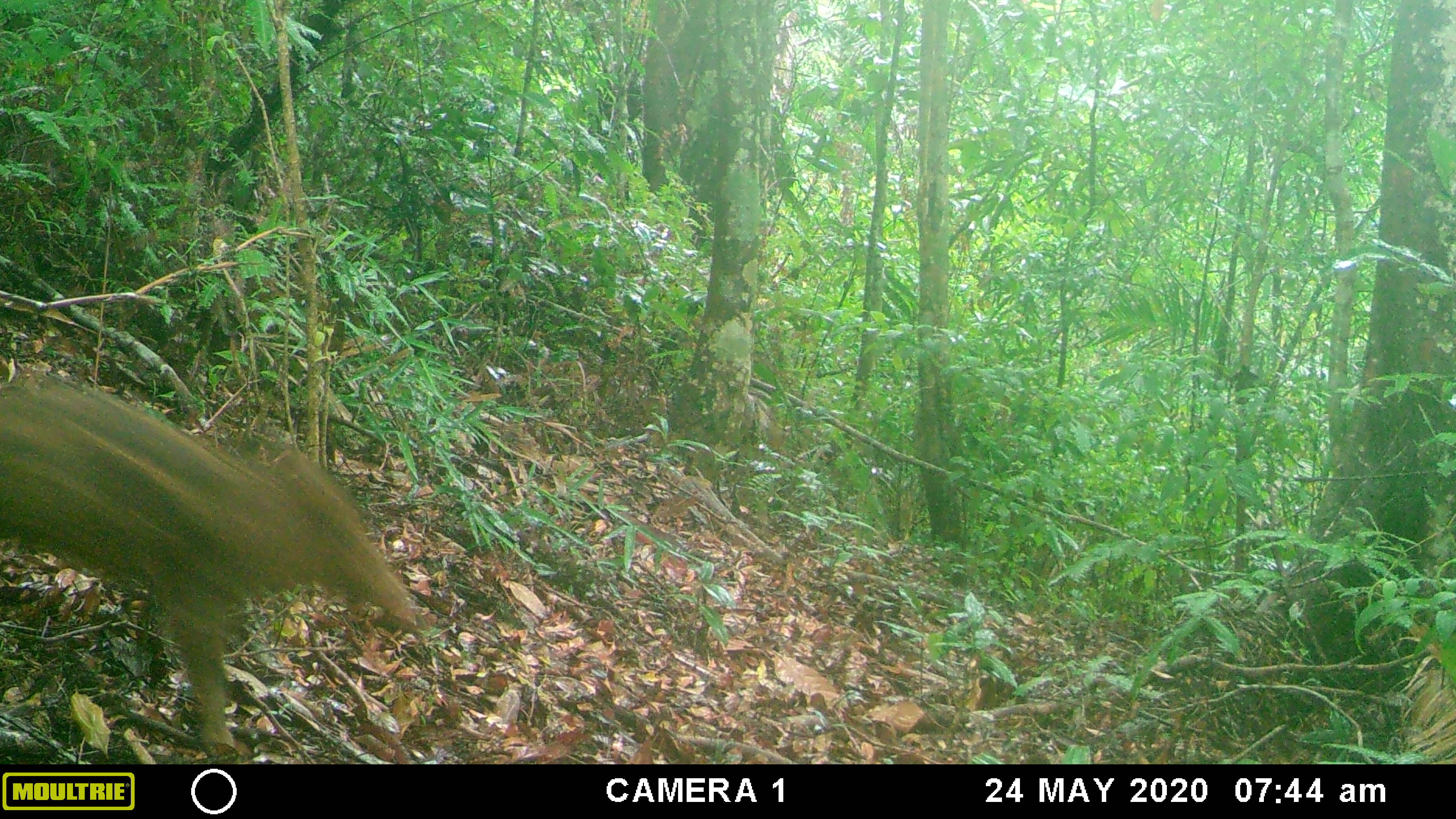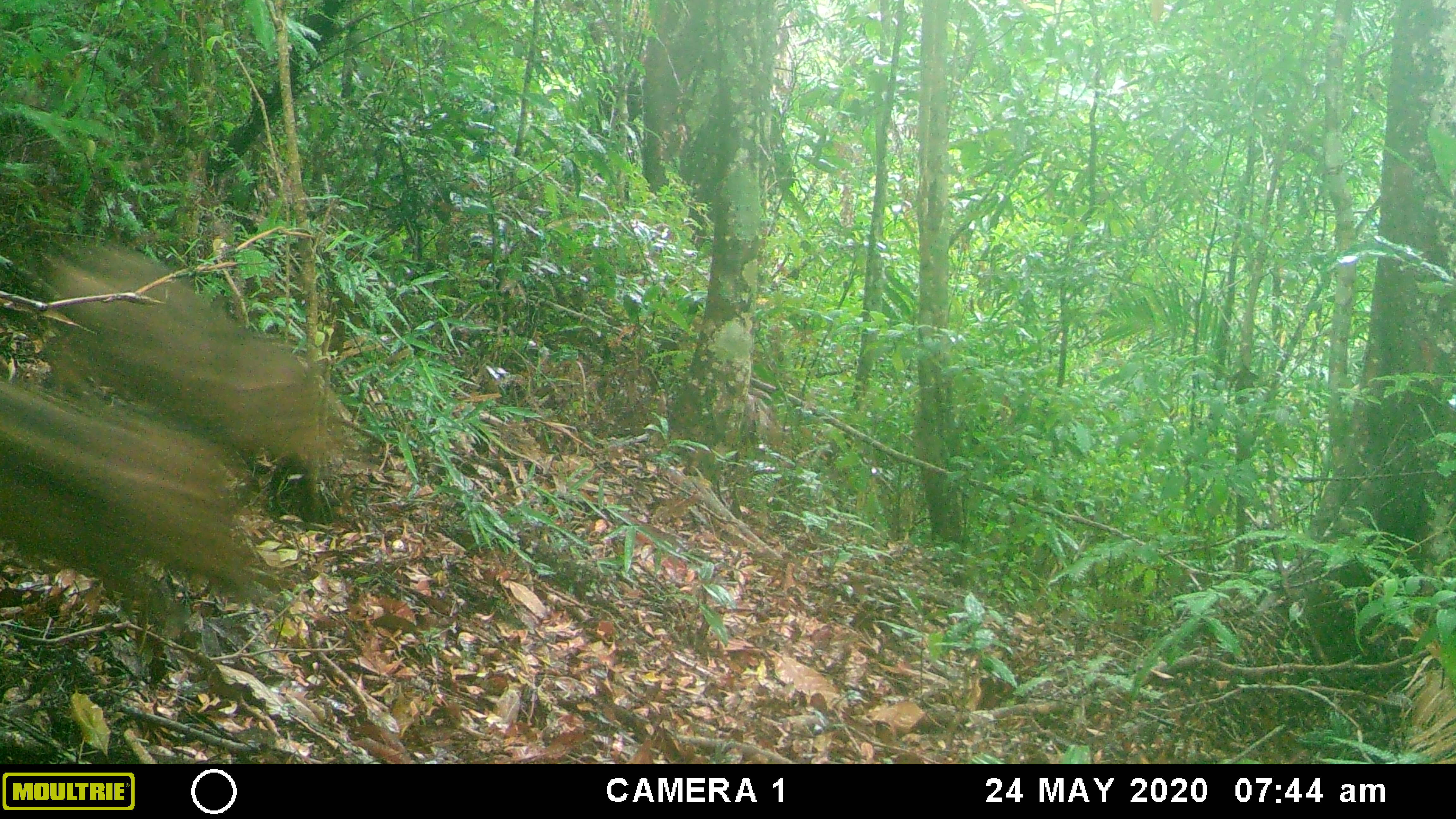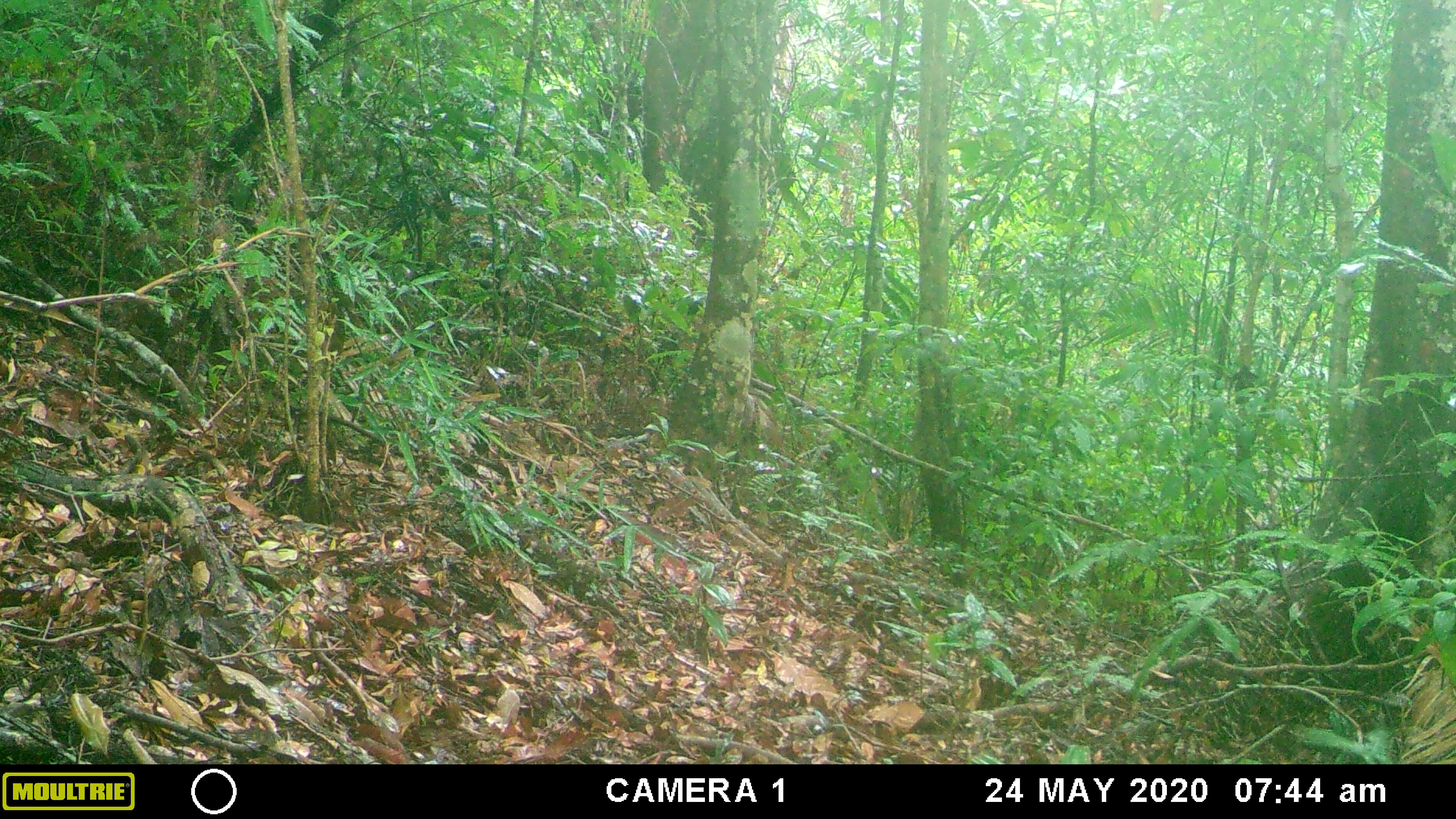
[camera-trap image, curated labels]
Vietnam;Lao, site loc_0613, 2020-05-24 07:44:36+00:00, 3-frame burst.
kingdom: Animalia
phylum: Chordata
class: Mammalia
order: Artiodactyla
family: Suidae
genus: Sus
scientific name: Sus scrofa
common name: eurasian wild pig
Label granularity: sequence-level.